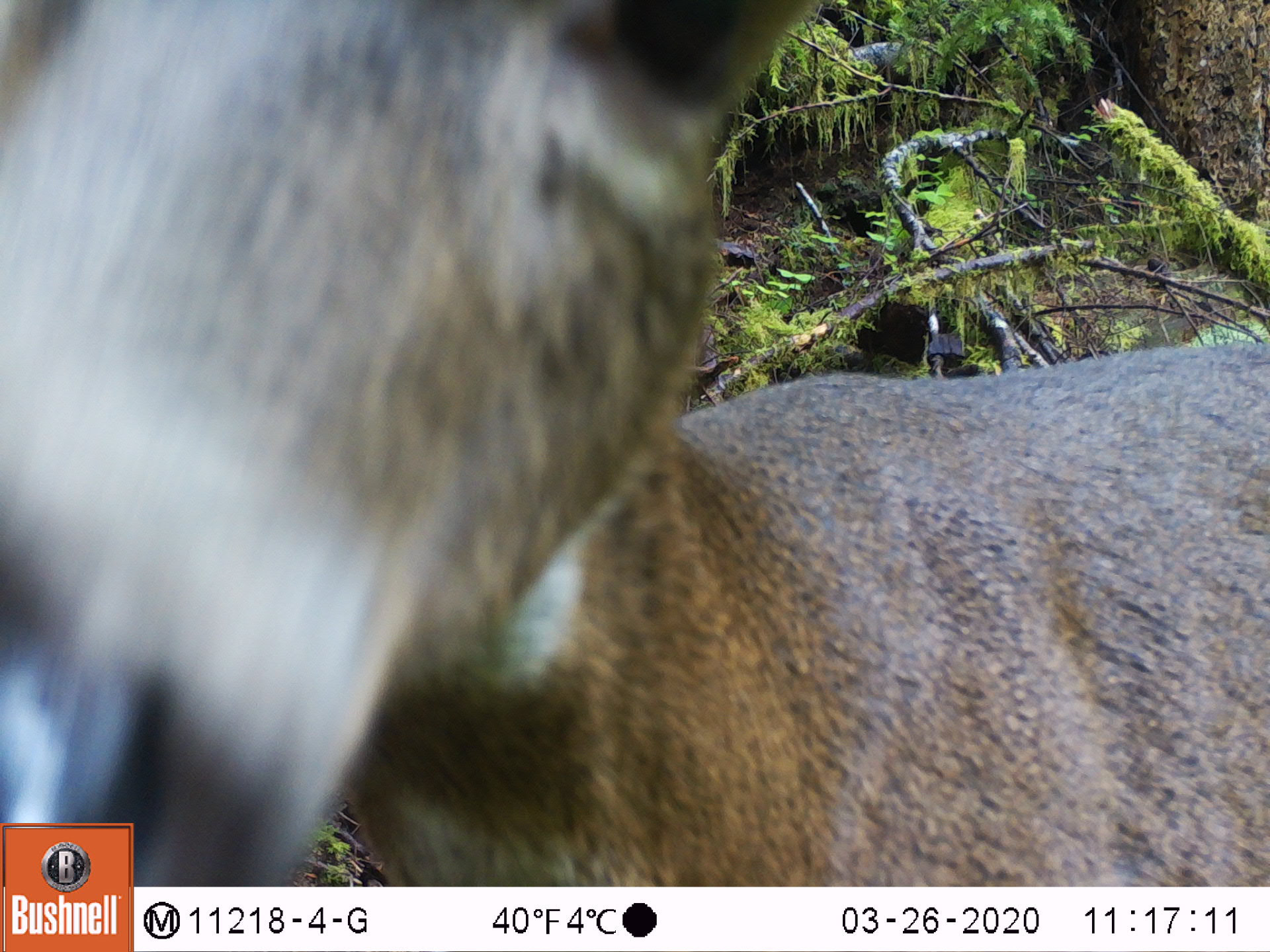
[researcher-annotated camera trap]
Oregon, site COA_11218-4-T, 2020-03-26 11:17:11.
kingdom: Animalia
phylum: Chordata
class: Mammalia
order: Artiodactyla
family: Cervidae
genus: Odocoileus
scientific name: Odocoileus hemionus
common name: black-tailed deer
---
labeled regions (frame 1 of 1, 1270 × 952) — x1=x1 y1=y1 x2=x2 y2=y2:
black-tailed deer: x1=0 y1=3 x2=1259 y2=812